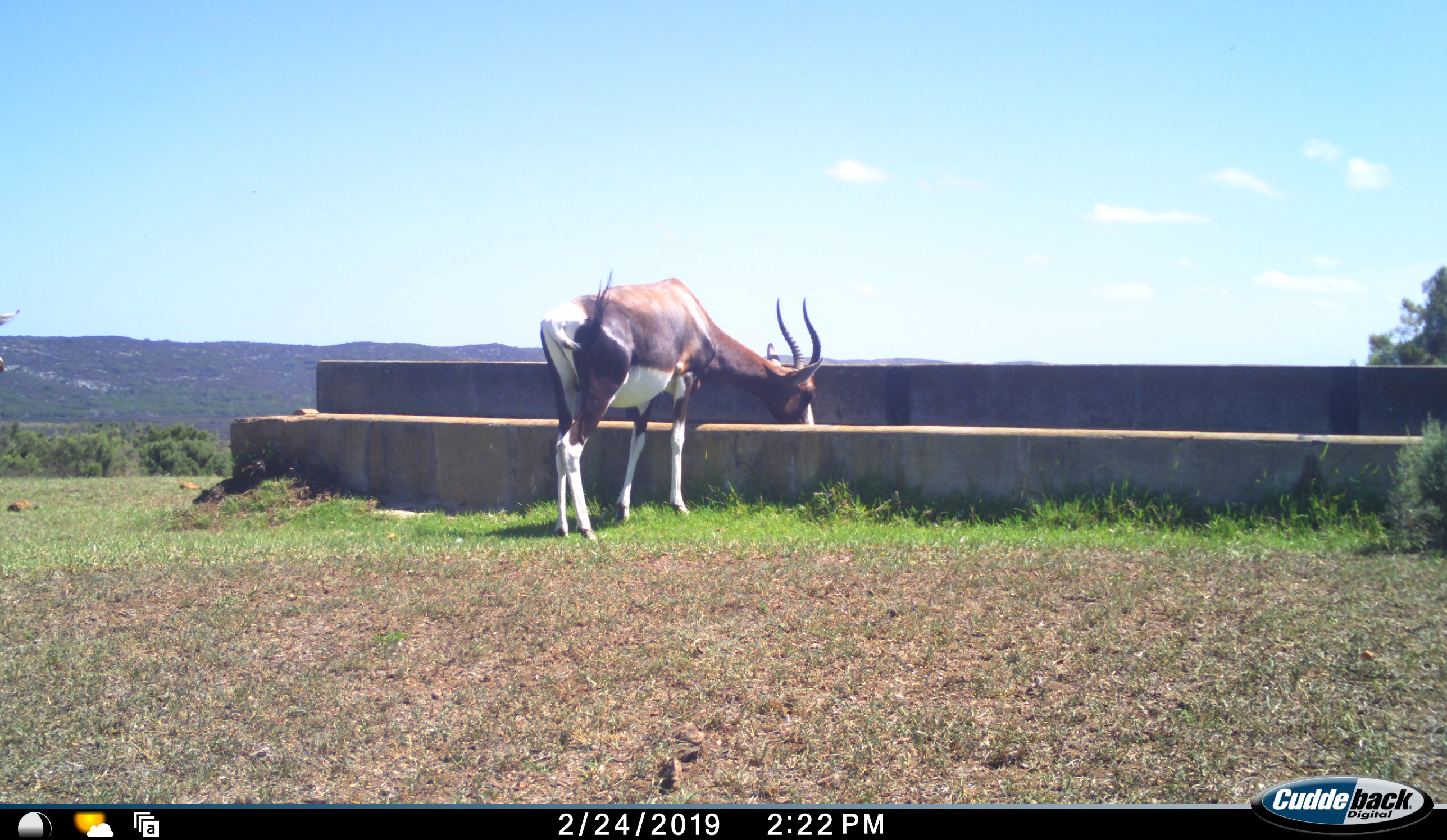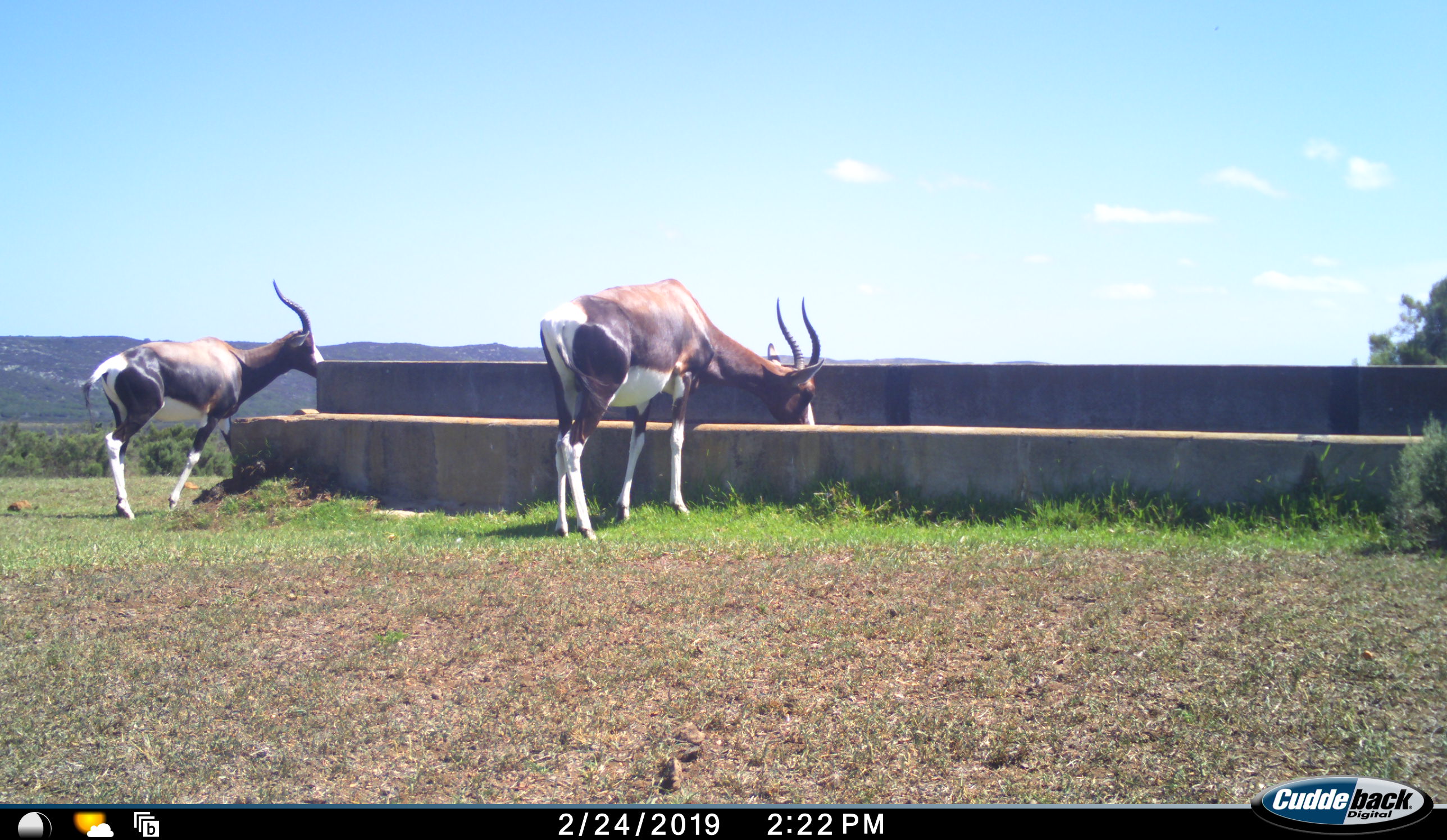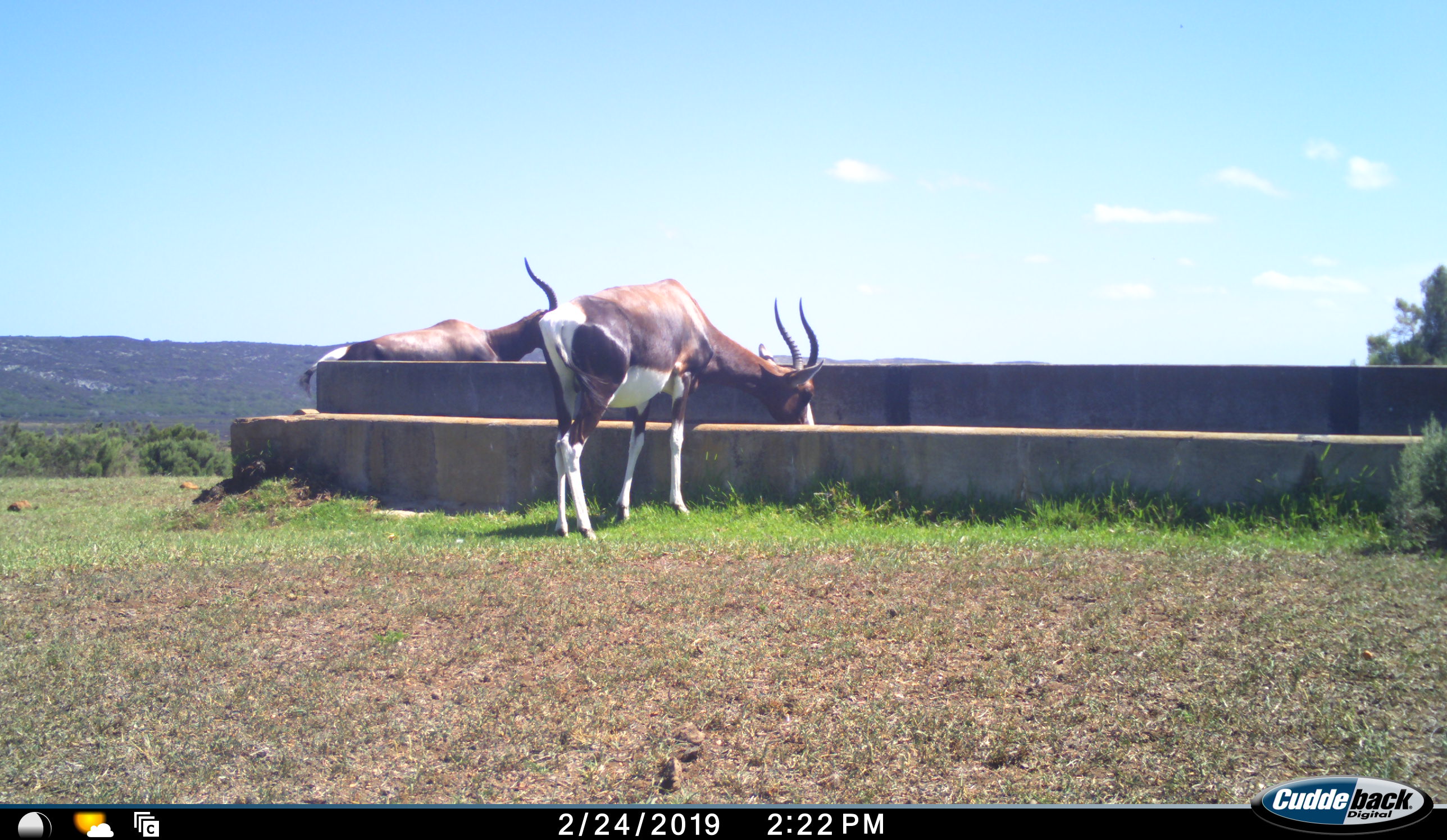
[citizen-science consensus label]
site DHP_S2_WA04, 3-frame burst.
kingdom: Animalia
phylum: Chordata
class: Mammalia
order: Artiodactyla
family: Bovidae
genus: Damaliscus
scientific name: Damaliscus pygargus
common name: bontebok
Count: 2.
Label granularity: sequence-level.